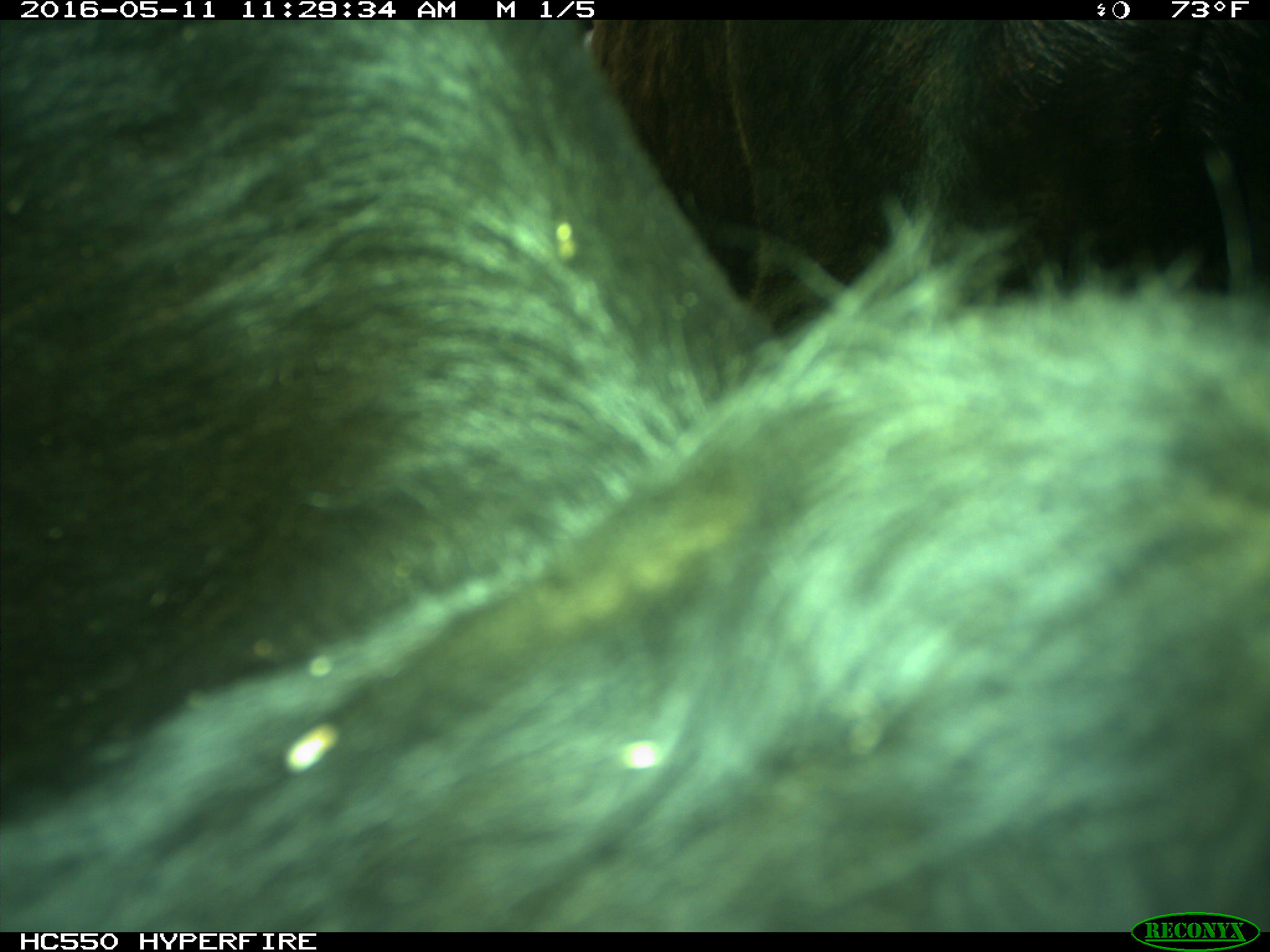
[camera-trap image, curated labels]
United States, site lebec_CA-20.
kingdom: Animalia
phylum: Chordata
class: Mammalia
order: Artiodactyla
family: Bovidae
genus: Bos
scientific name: Bos taurus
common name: domestic cow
Bos taurus (domestic cow).